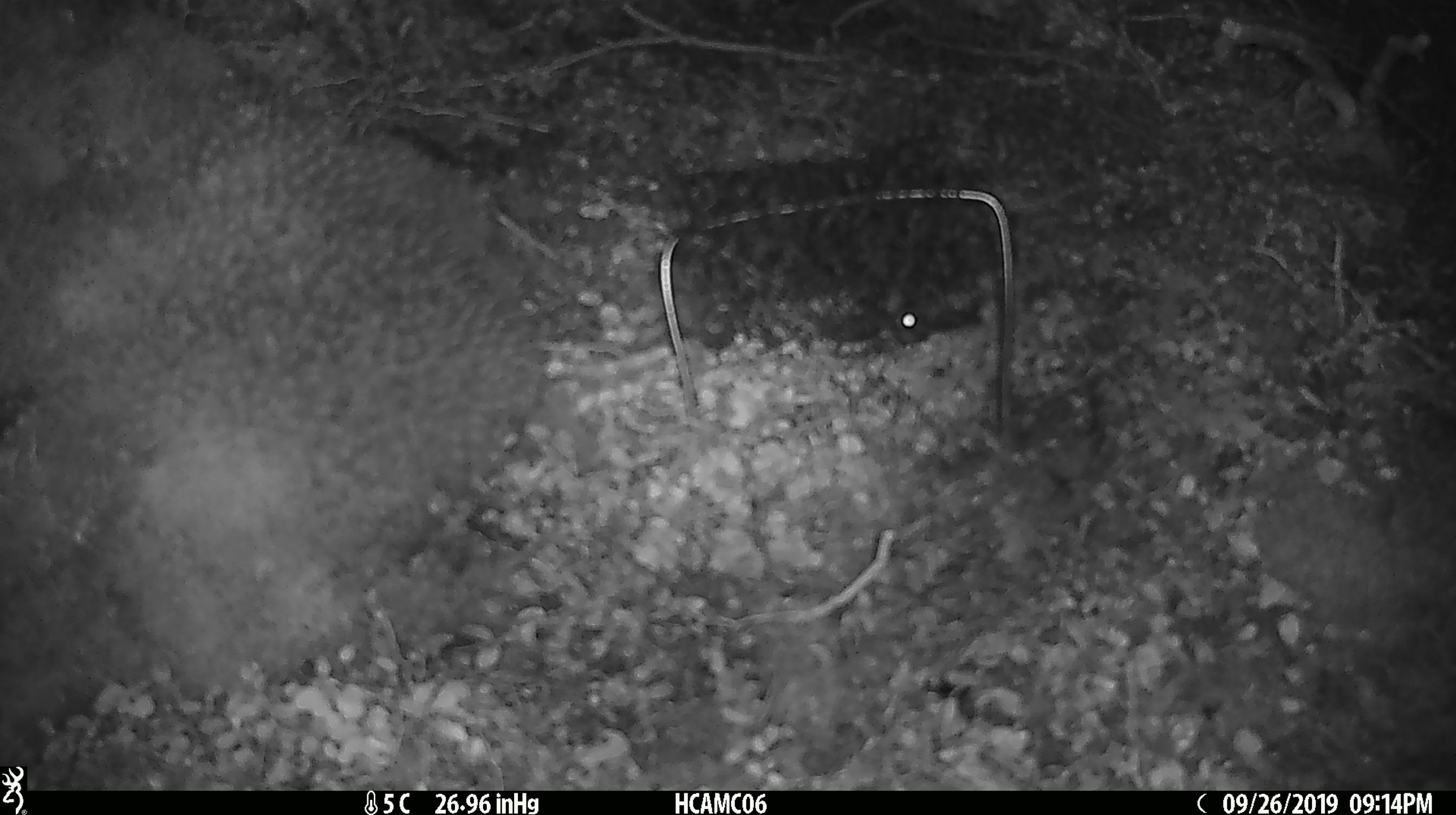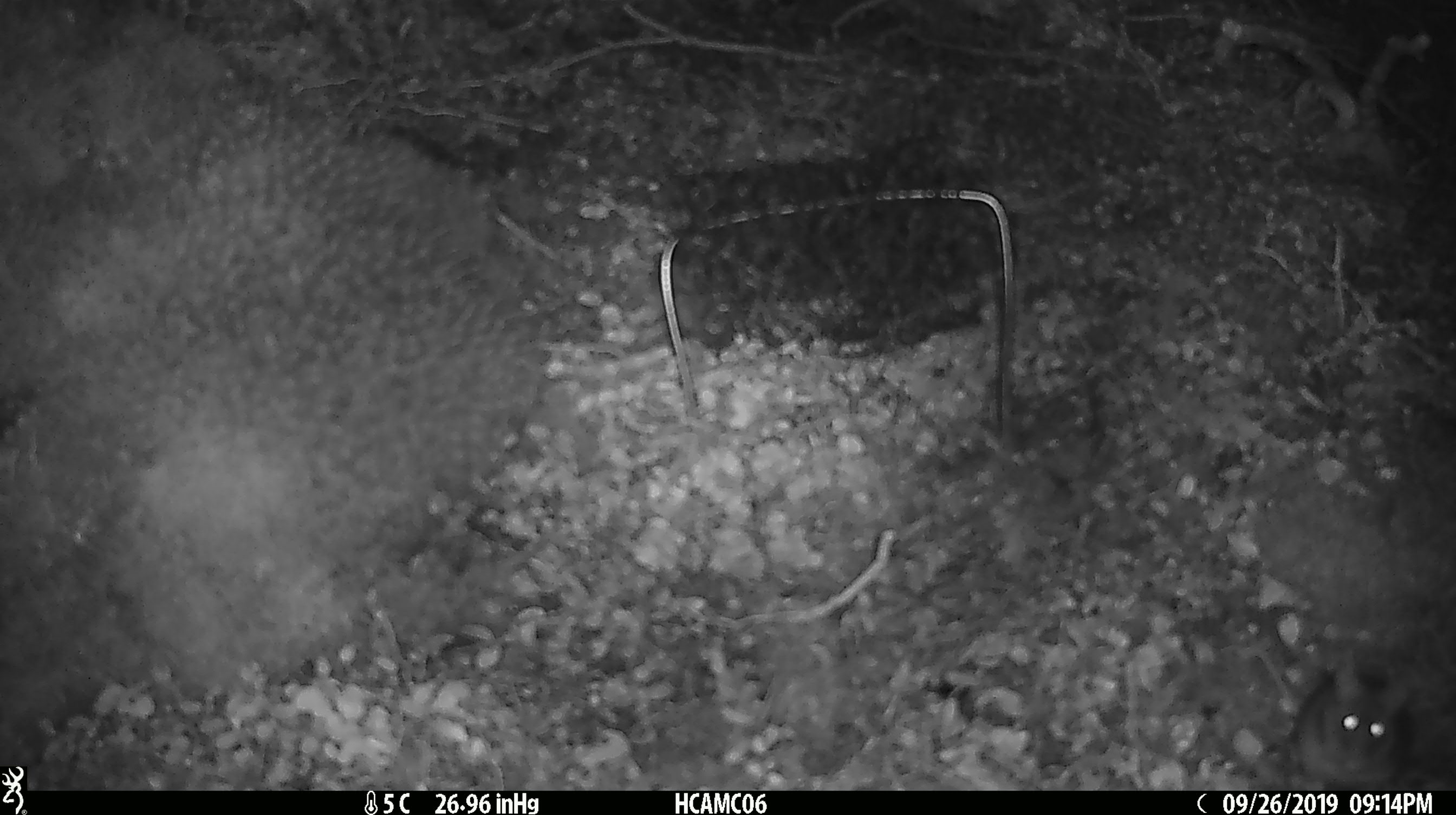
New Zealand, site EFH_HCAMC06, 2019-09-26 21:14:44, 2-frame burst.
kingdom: Animalia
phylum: Chordata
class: Mammalia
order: Rodentia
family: Muridae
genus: Mus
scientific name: Mus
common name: mouse